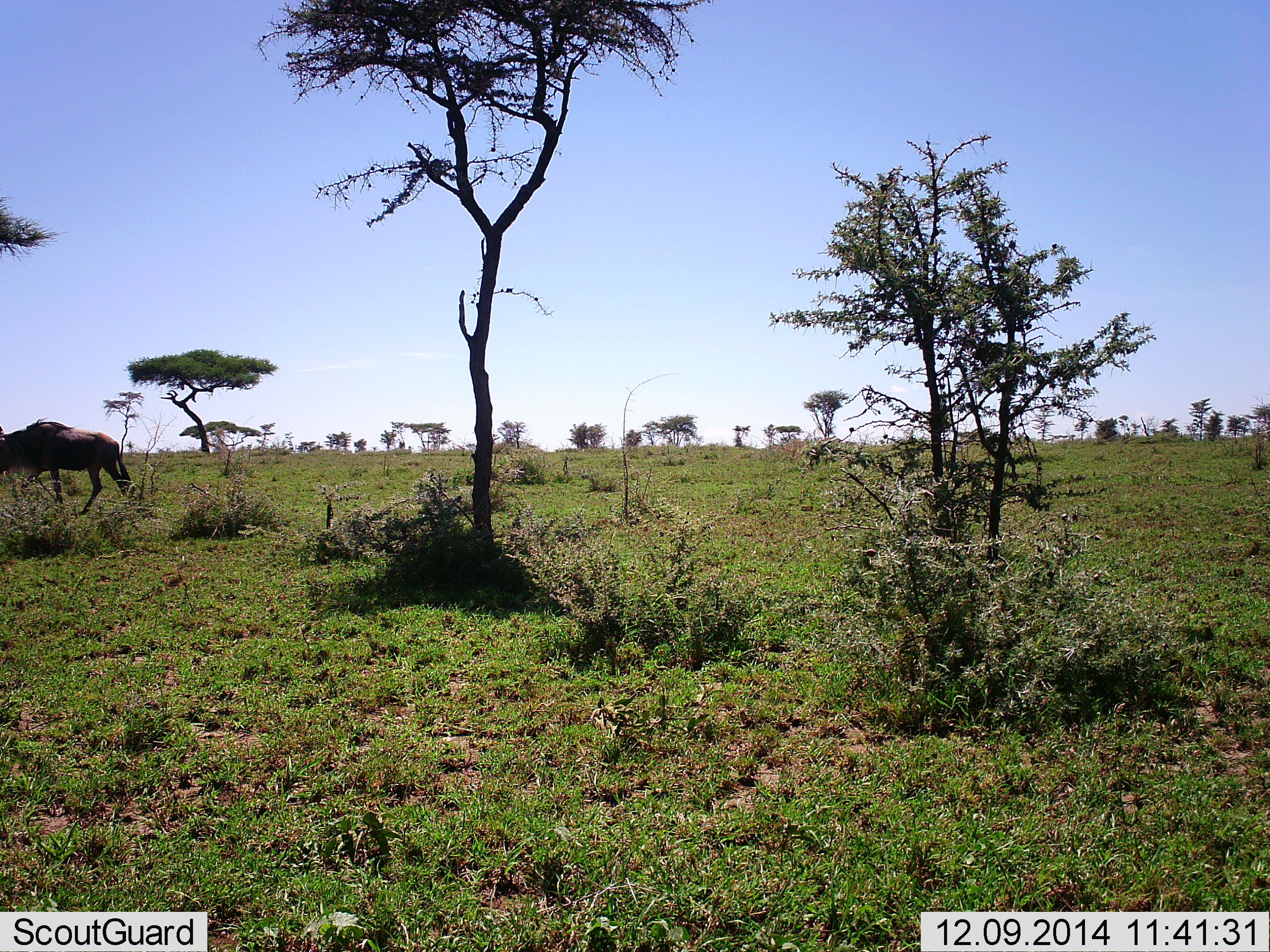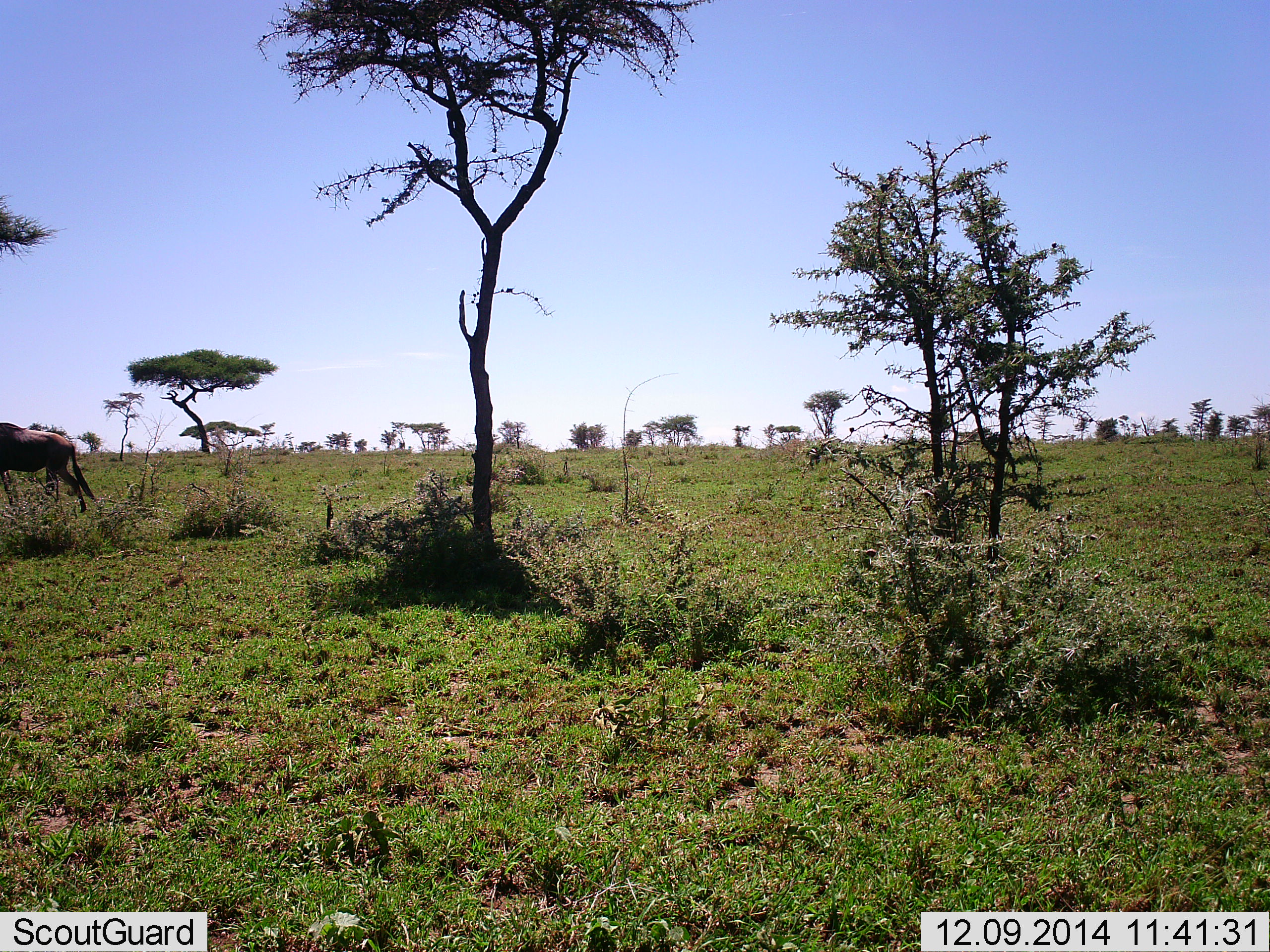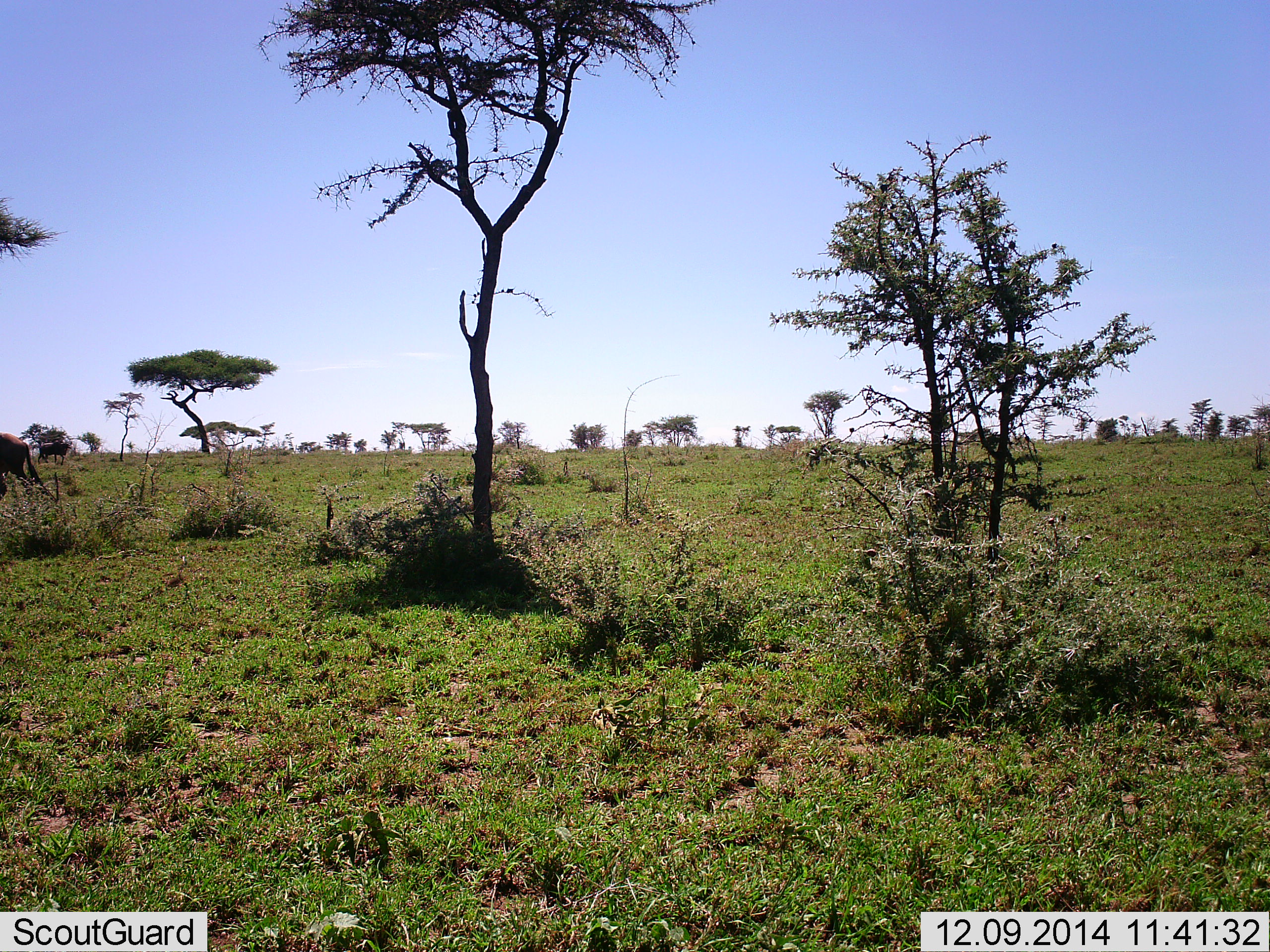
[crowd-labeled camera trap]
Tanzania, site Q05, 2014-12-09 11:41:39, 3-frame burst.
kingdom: Animalia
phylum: Chordata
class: Mammalia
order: Artiodactyla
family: Bovidae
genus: Connochaetes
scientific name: Connochaetes taurinus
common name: blue wildebeest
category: wildebeest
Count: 1.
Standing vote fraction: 20%.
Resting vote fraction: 0%.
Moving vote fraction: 80%.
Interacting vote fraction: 0%.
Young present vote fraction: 0%.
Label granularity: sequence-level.